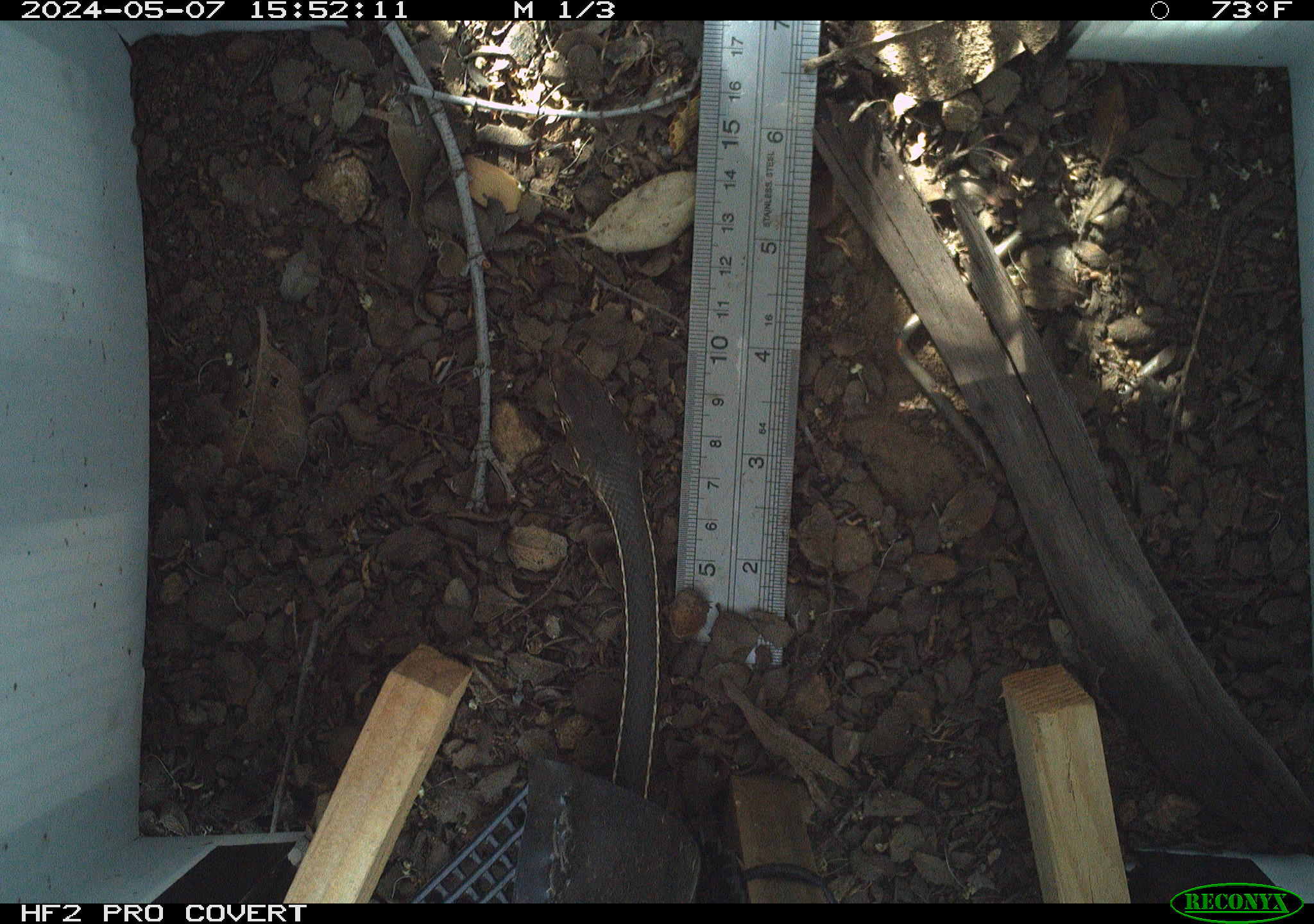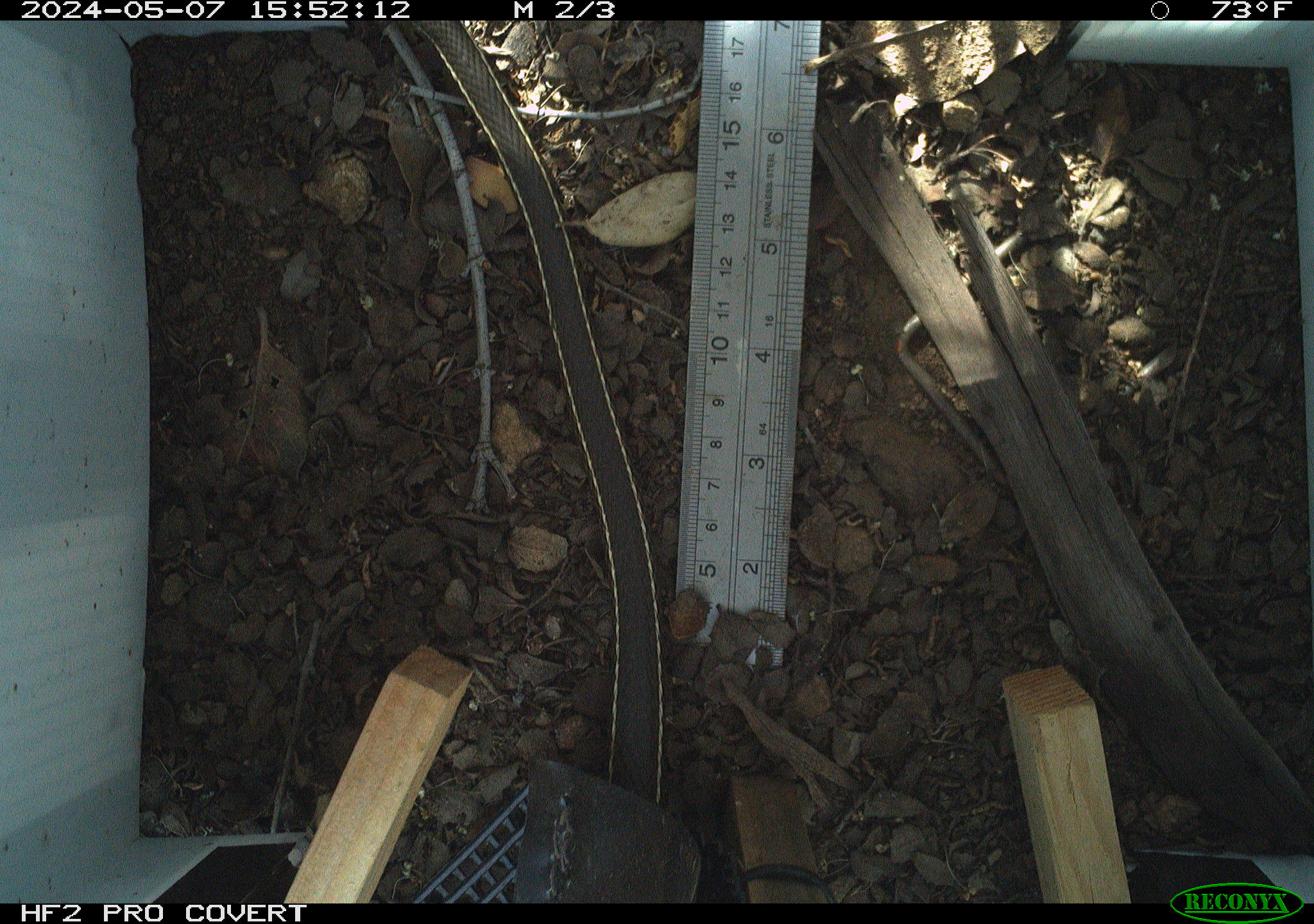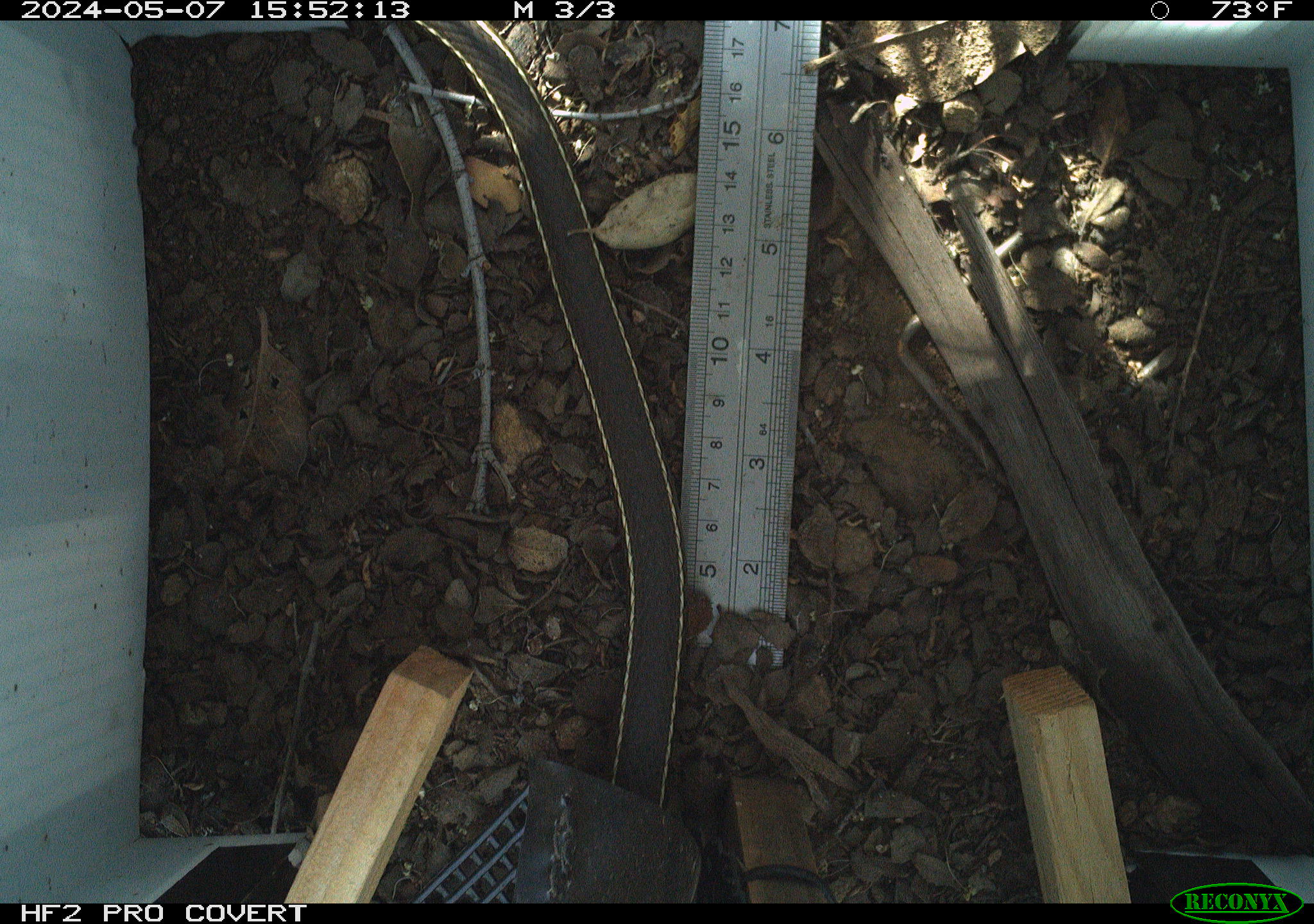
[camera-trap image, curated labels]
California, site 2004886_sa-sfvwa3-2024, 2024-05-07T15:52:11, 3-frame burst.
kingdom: Animalia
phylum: Chordata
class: Reptilia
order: Squamata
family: Colubridae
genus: Masticophis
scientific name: Masticophis lateralis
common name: striped racer